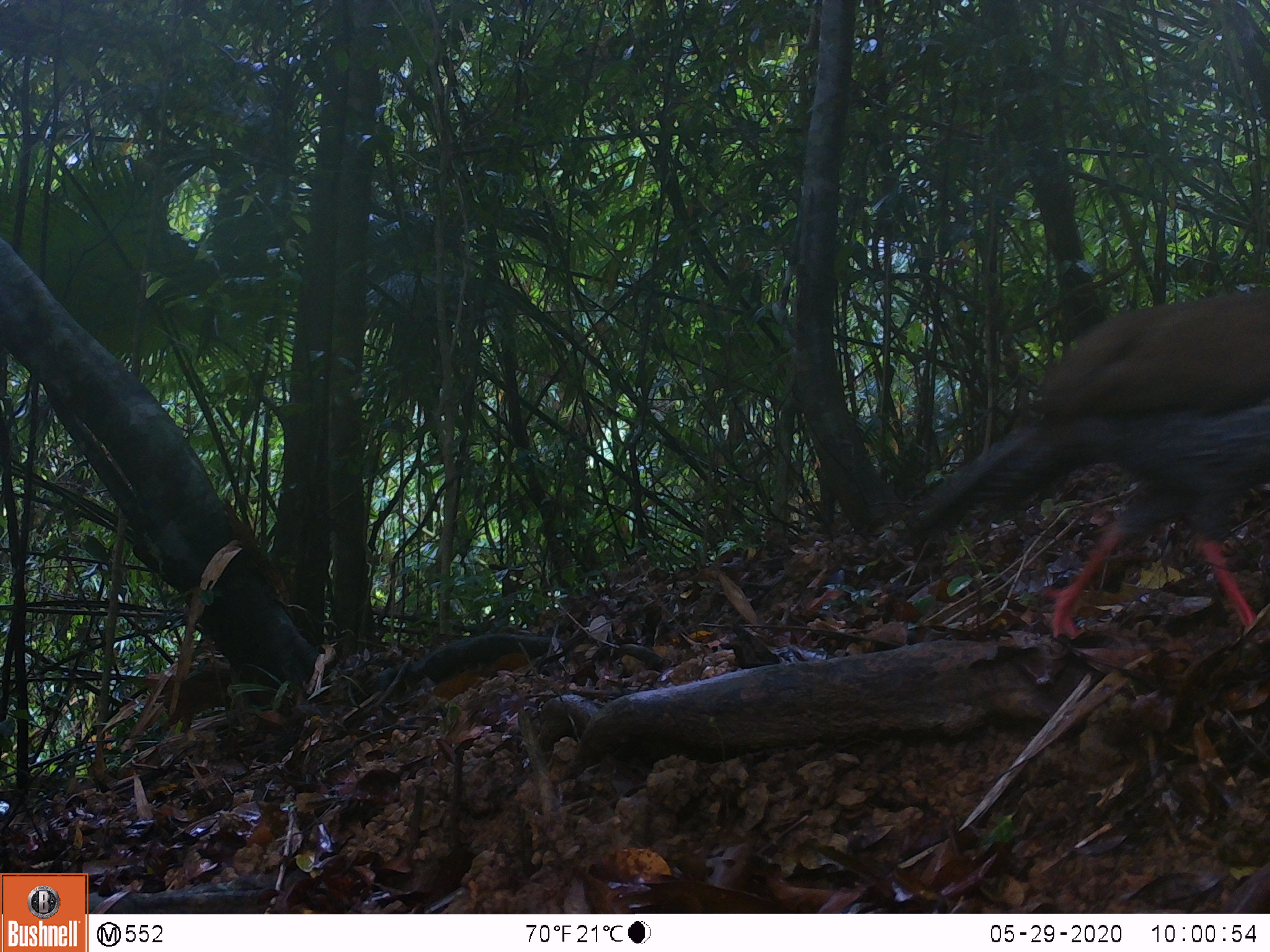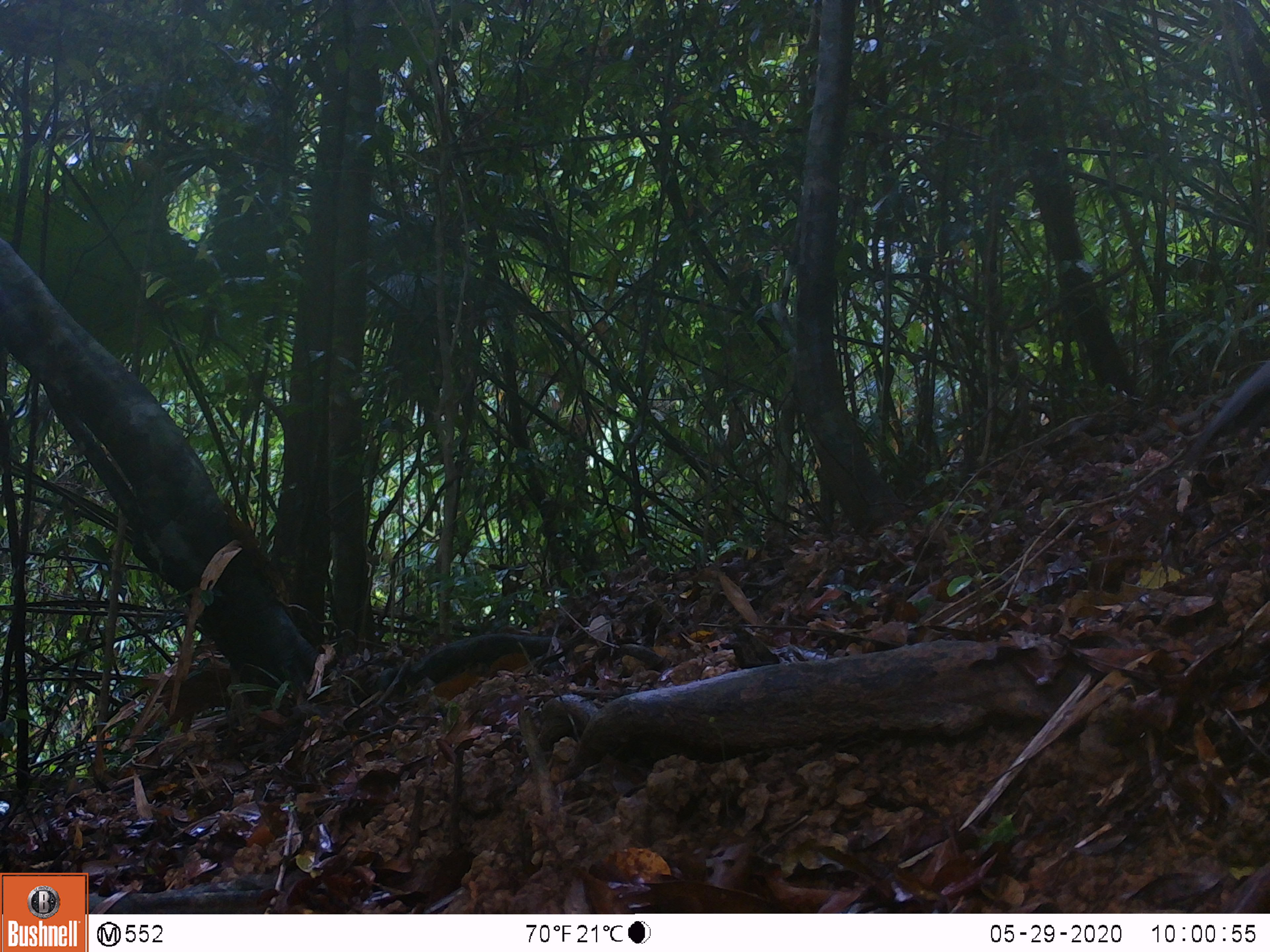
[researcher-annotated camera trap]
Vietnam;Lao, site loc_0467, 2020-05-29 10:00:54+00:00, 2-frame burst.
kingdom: Animalia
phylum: Chordata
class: Aves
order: Galliformes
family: Phasianidae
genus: Lophura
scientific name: Lophura nycthemera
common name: silver pheasant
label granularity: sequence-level